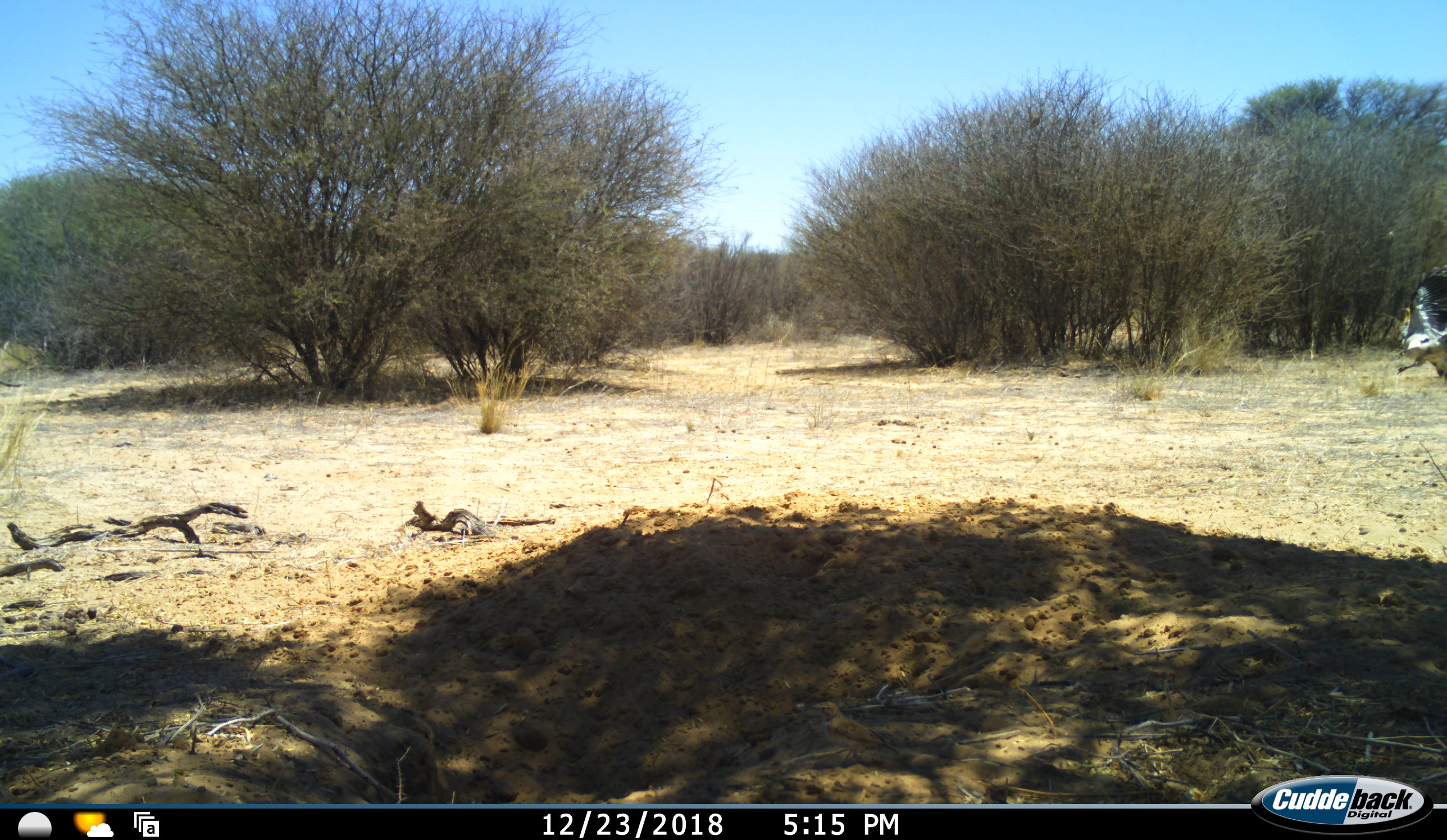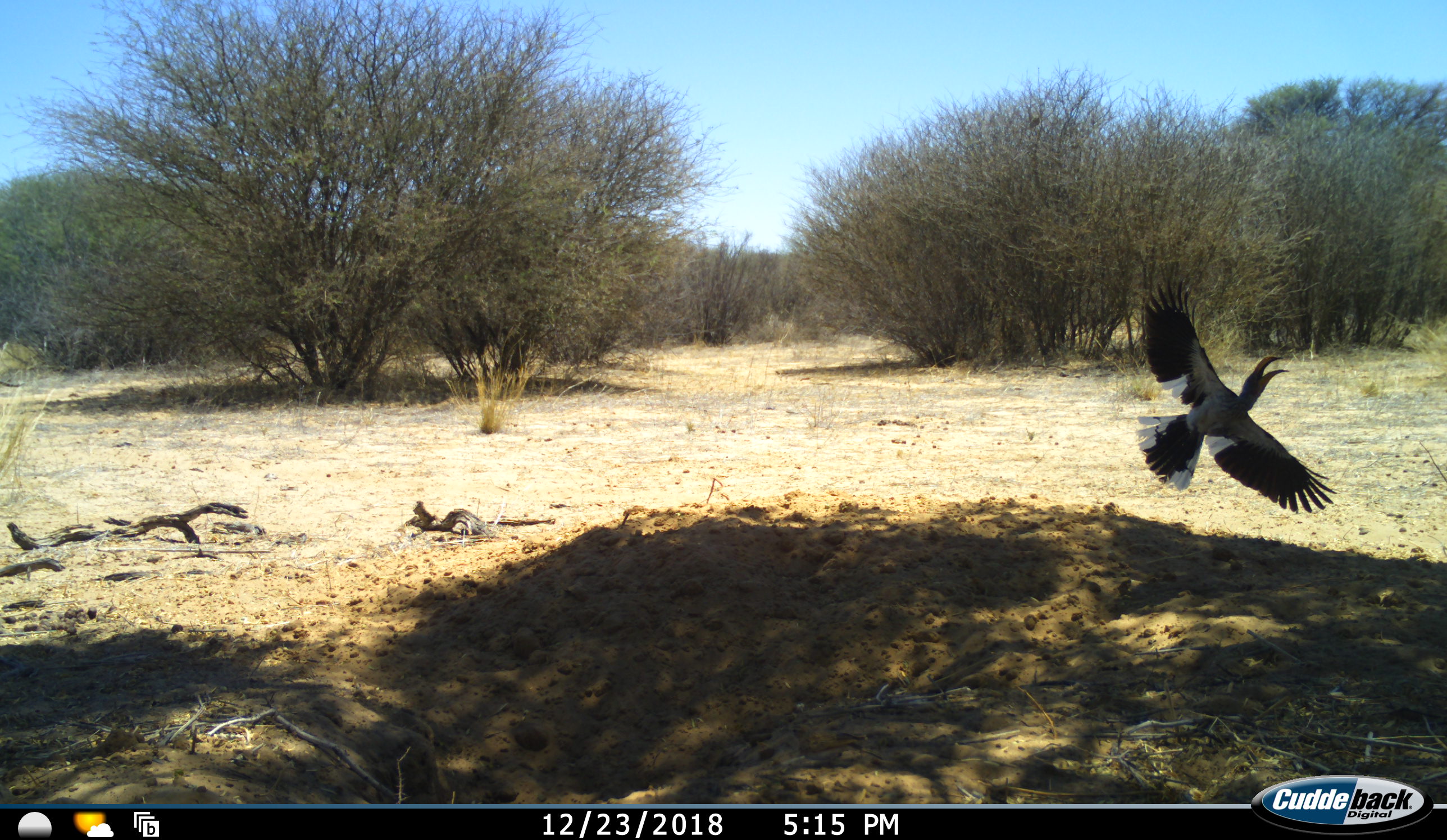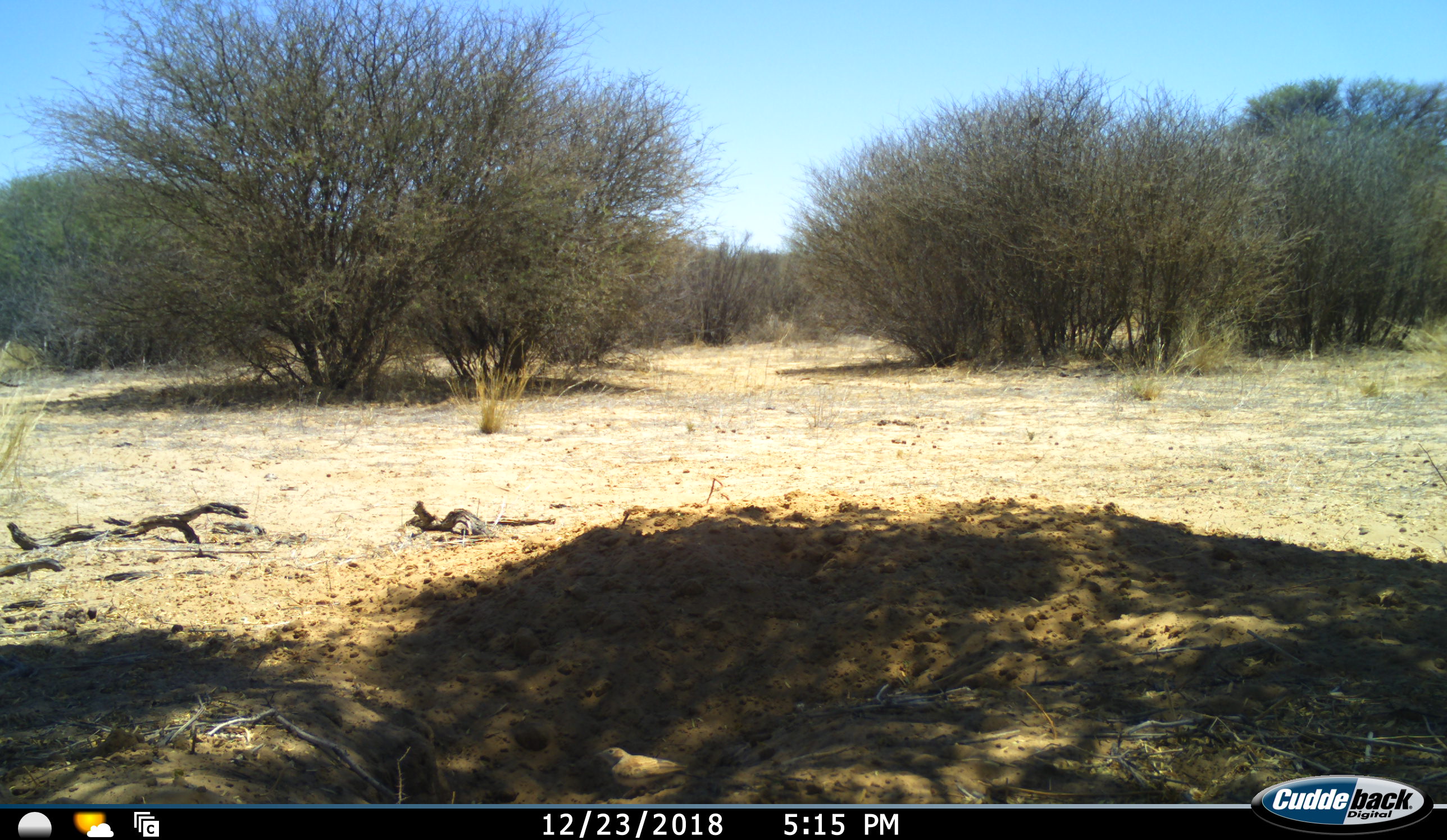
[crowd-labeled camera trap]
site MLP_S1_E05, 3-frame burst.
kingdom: Animalia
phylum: Chordata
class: Aves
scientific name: Aves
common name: bird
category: birdother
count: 1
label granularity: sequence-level